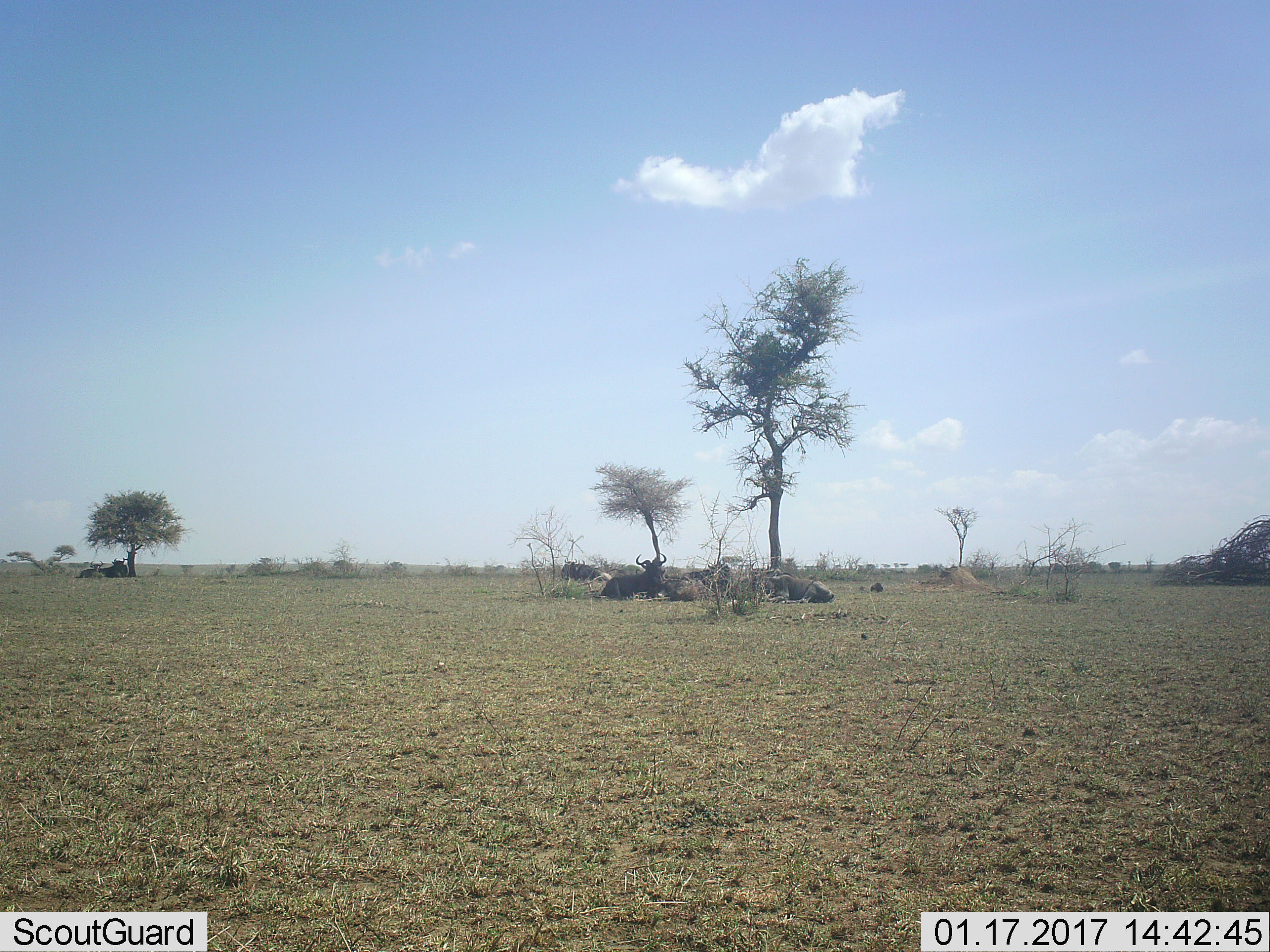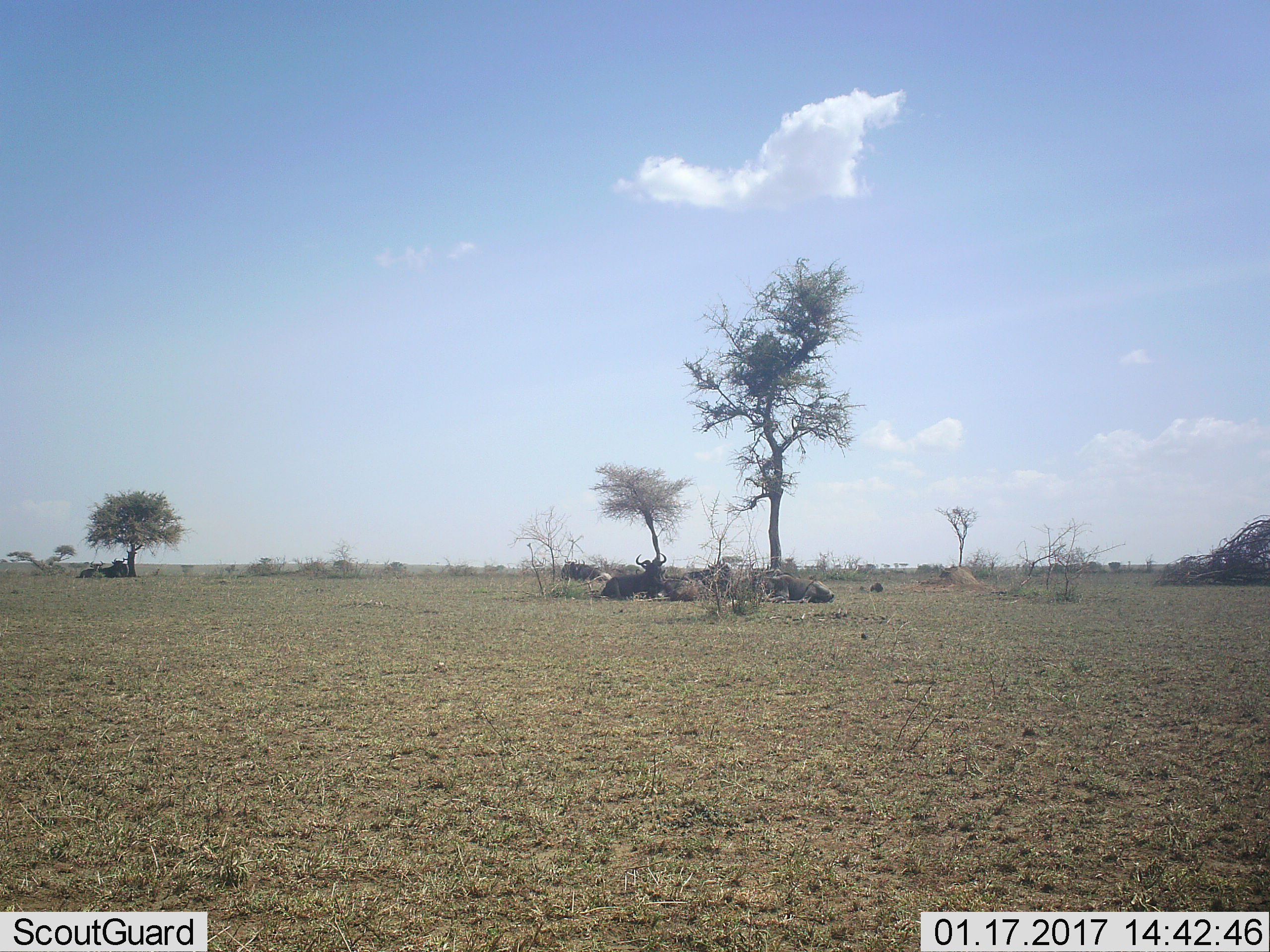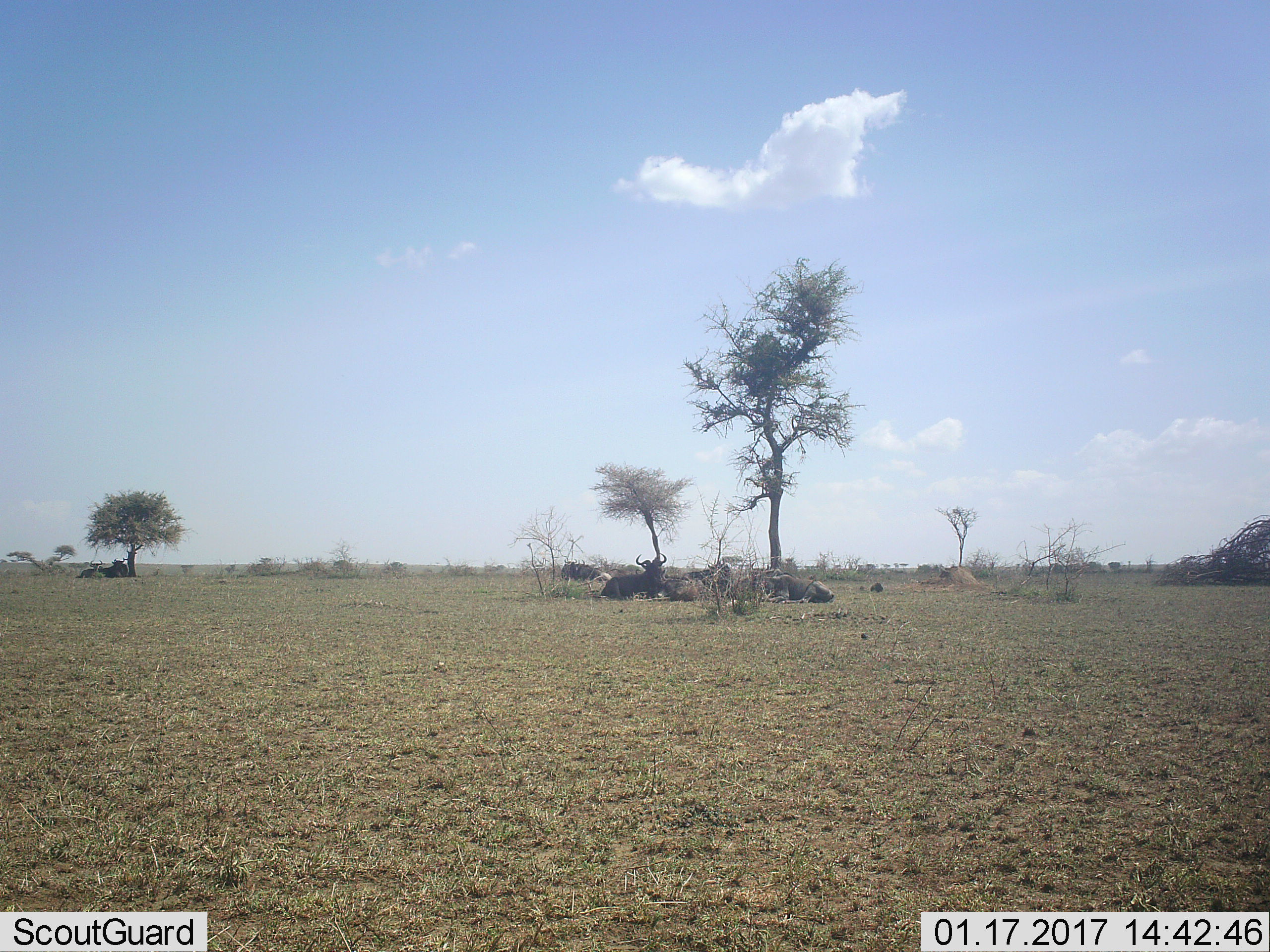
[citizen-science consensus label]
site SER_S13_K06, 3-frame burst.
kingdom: Animalia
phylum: Chordata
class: Mammalia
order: Artiodactyla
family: Bovidae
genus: Connochaetes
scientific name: Connochaetes taurinus taurinus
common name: blue wildebeest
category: wildebeestblue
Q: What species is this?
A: Wildebeestblue (blue wildebeest) (Connochaetes taurinus taurinus).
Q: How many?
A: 6.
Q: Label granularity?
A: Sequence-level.